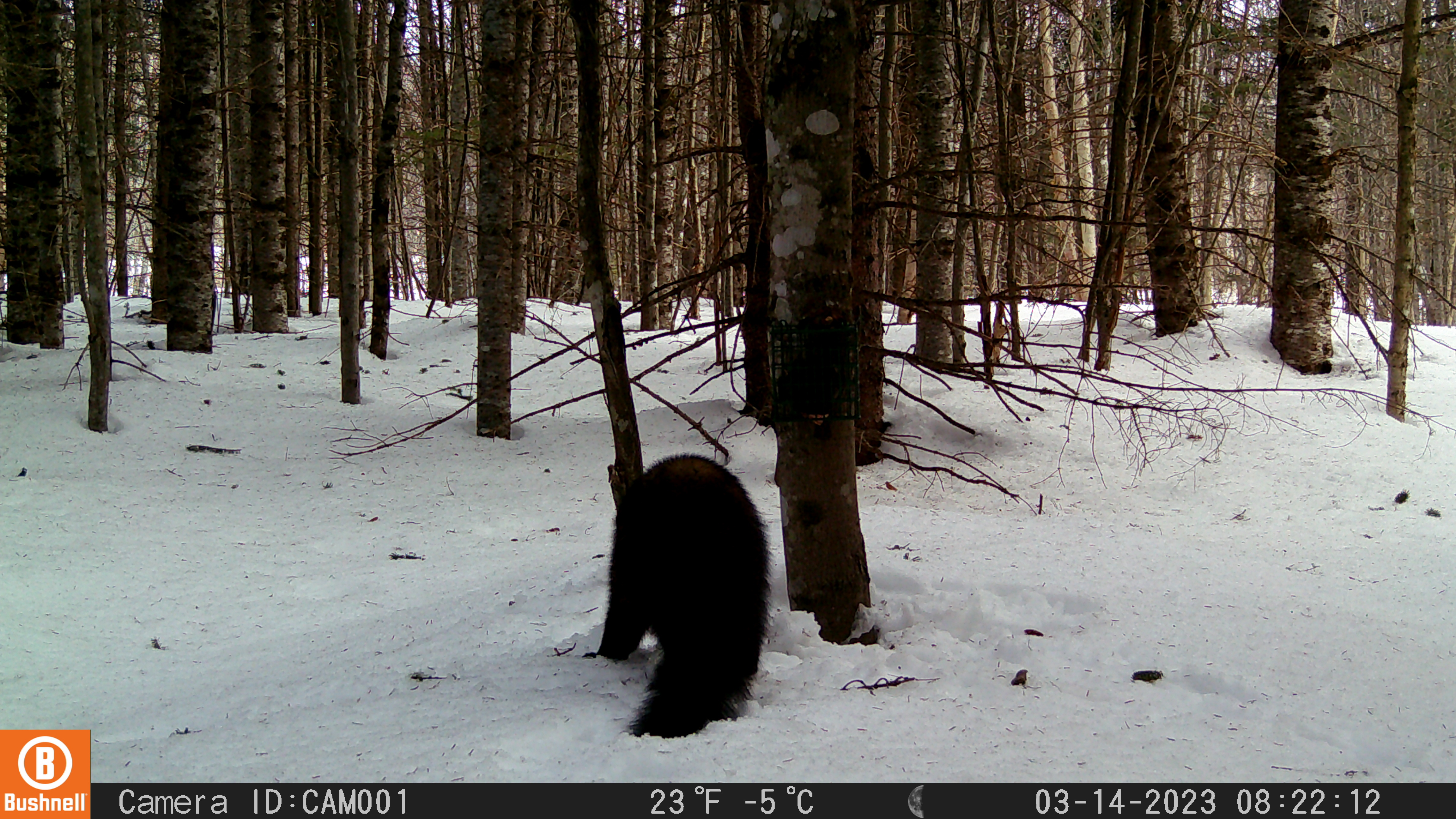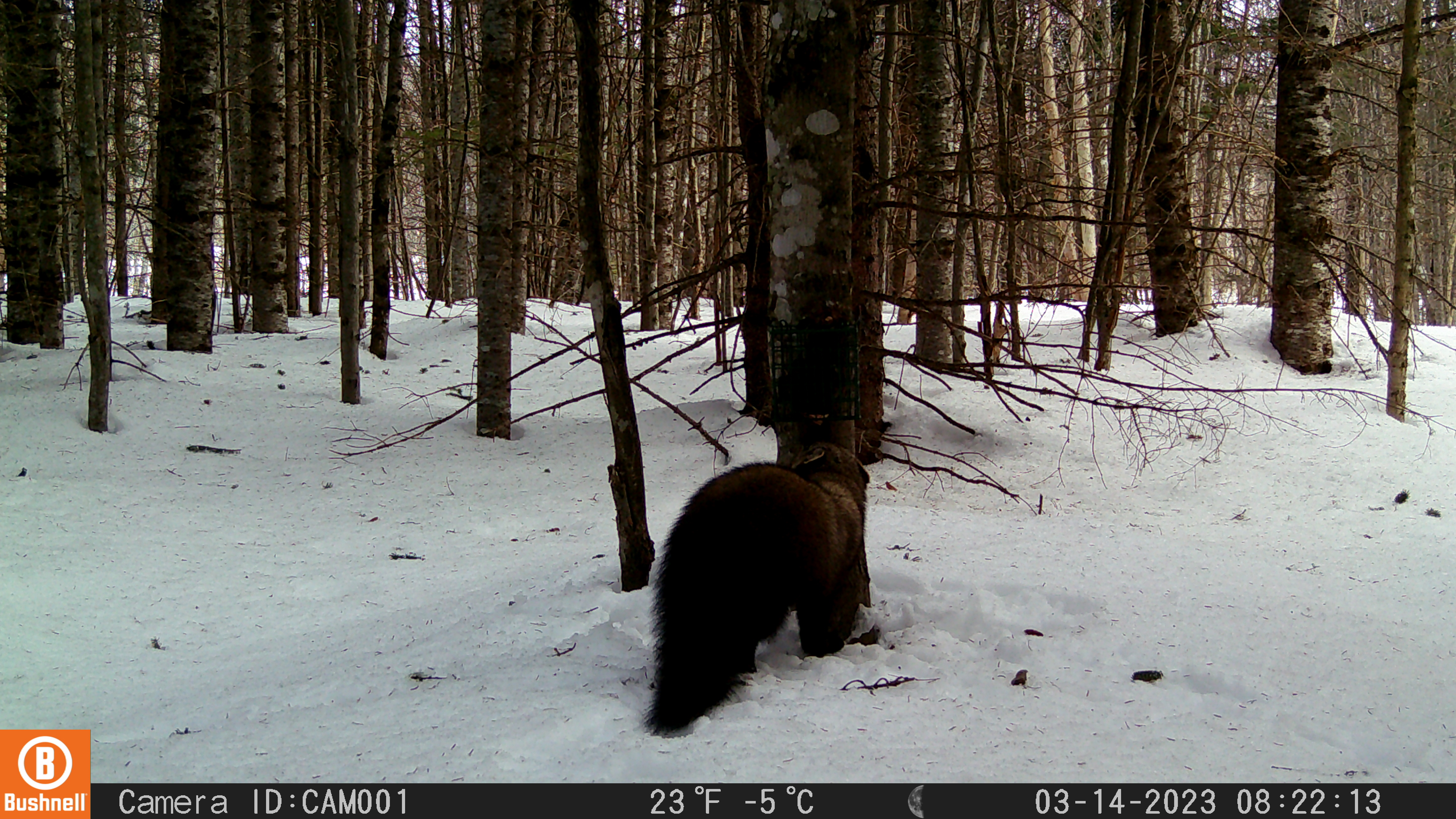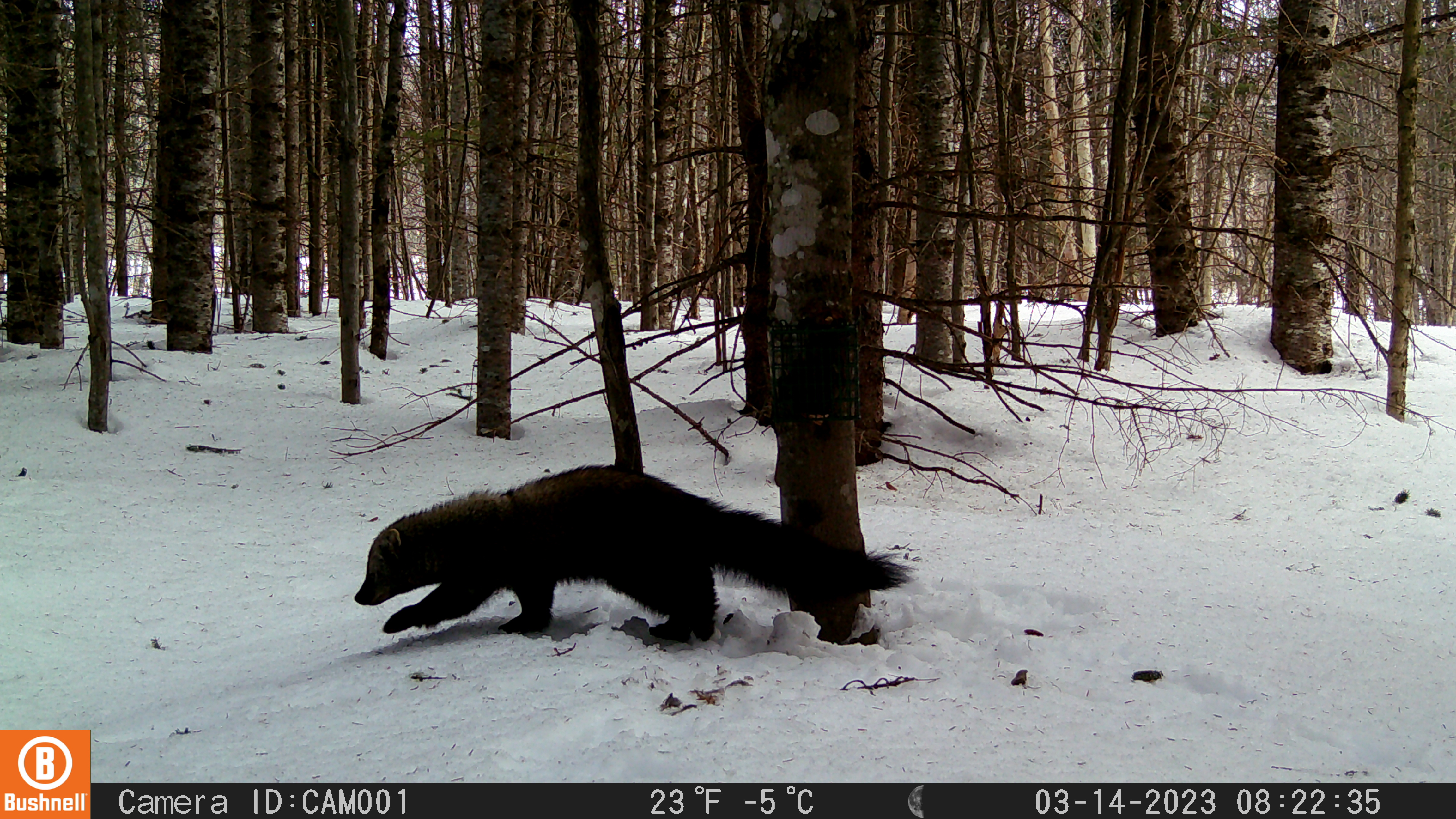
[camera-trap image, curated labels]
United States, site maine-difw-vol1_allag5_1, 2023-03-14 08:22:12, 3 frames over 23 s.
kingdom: Animalia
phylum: Chordata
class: Mammalia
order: Carnivora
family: Mustelidae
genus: Pekania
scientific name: Pekania pennanti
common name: fisher